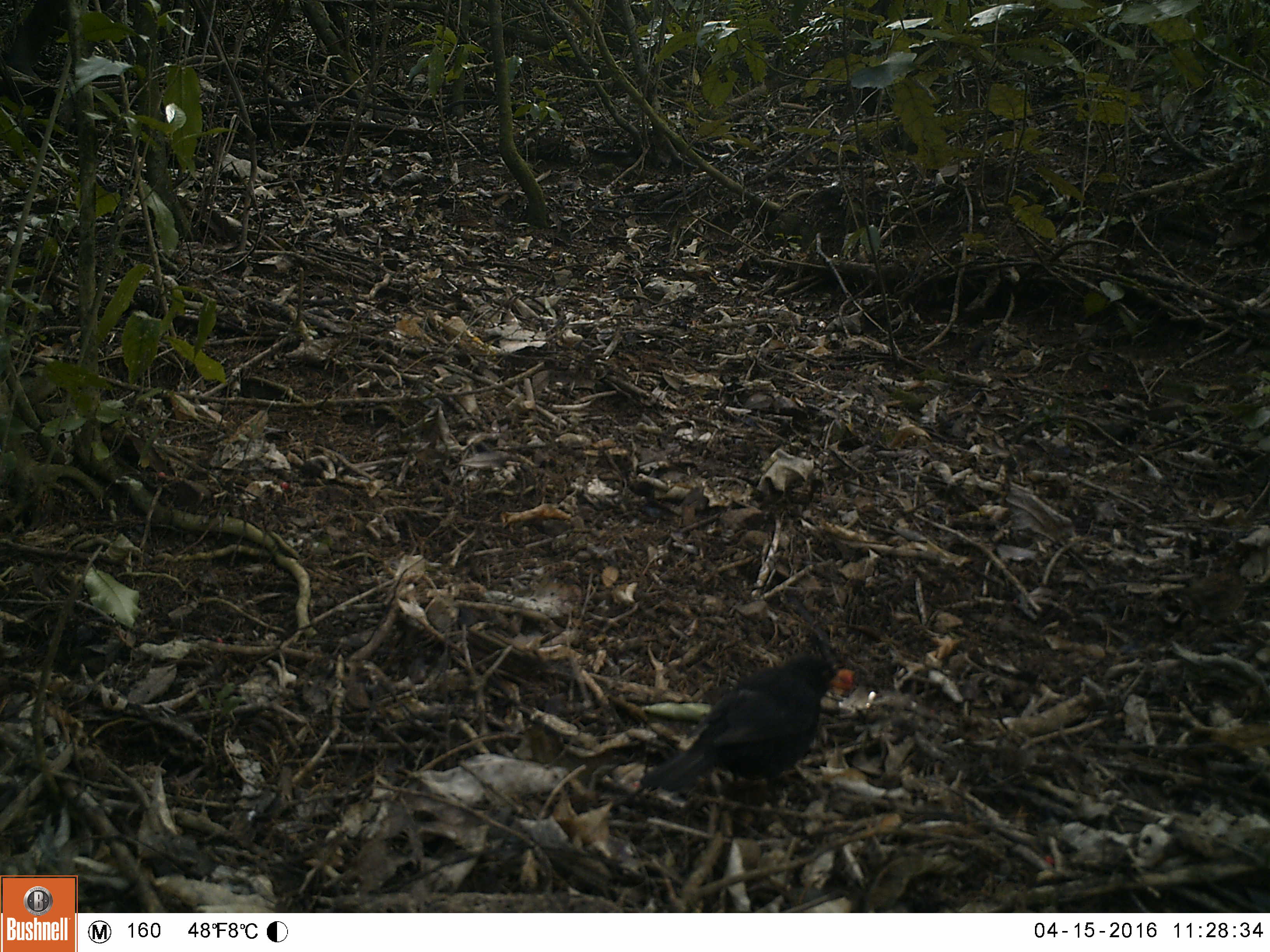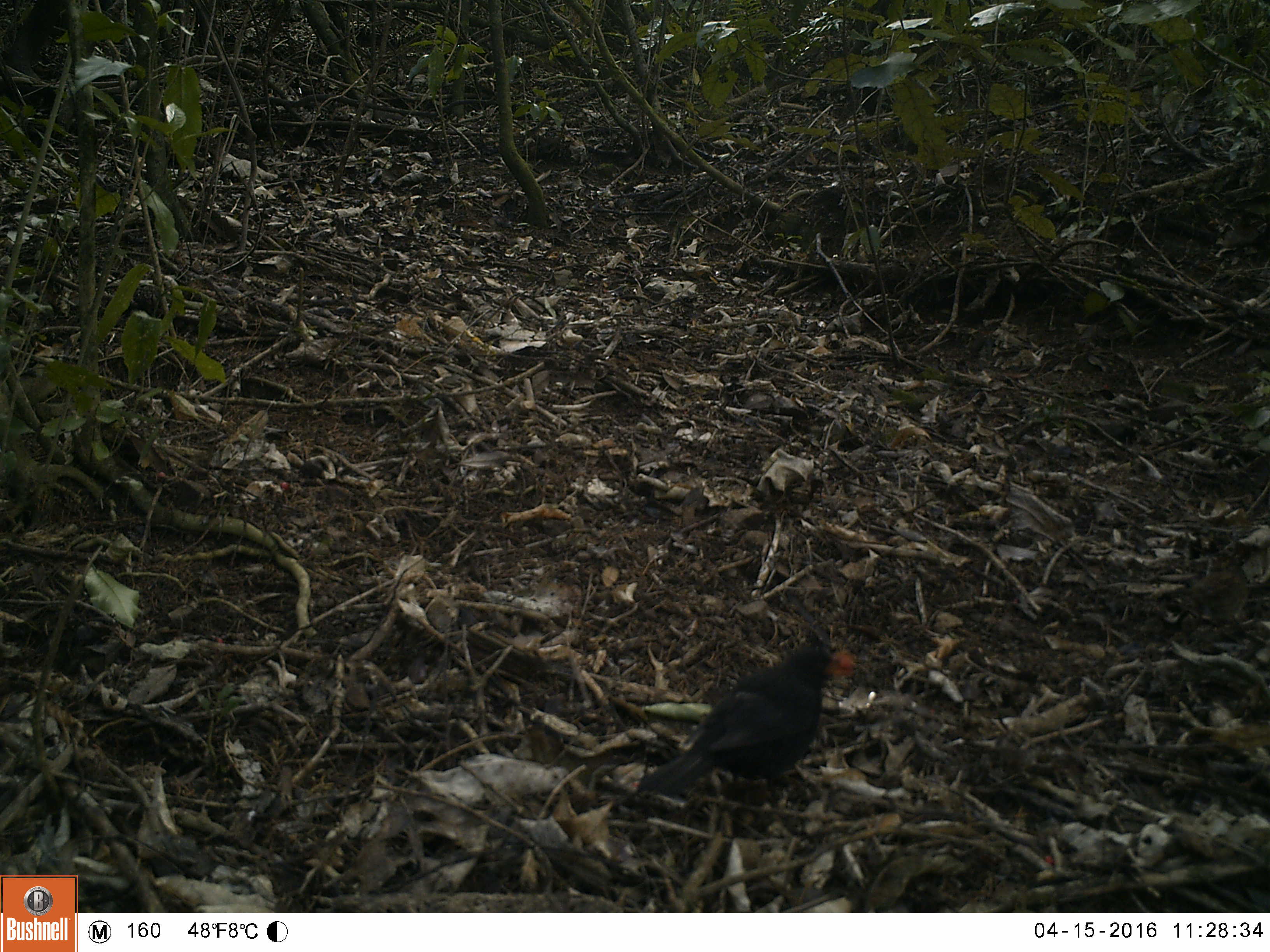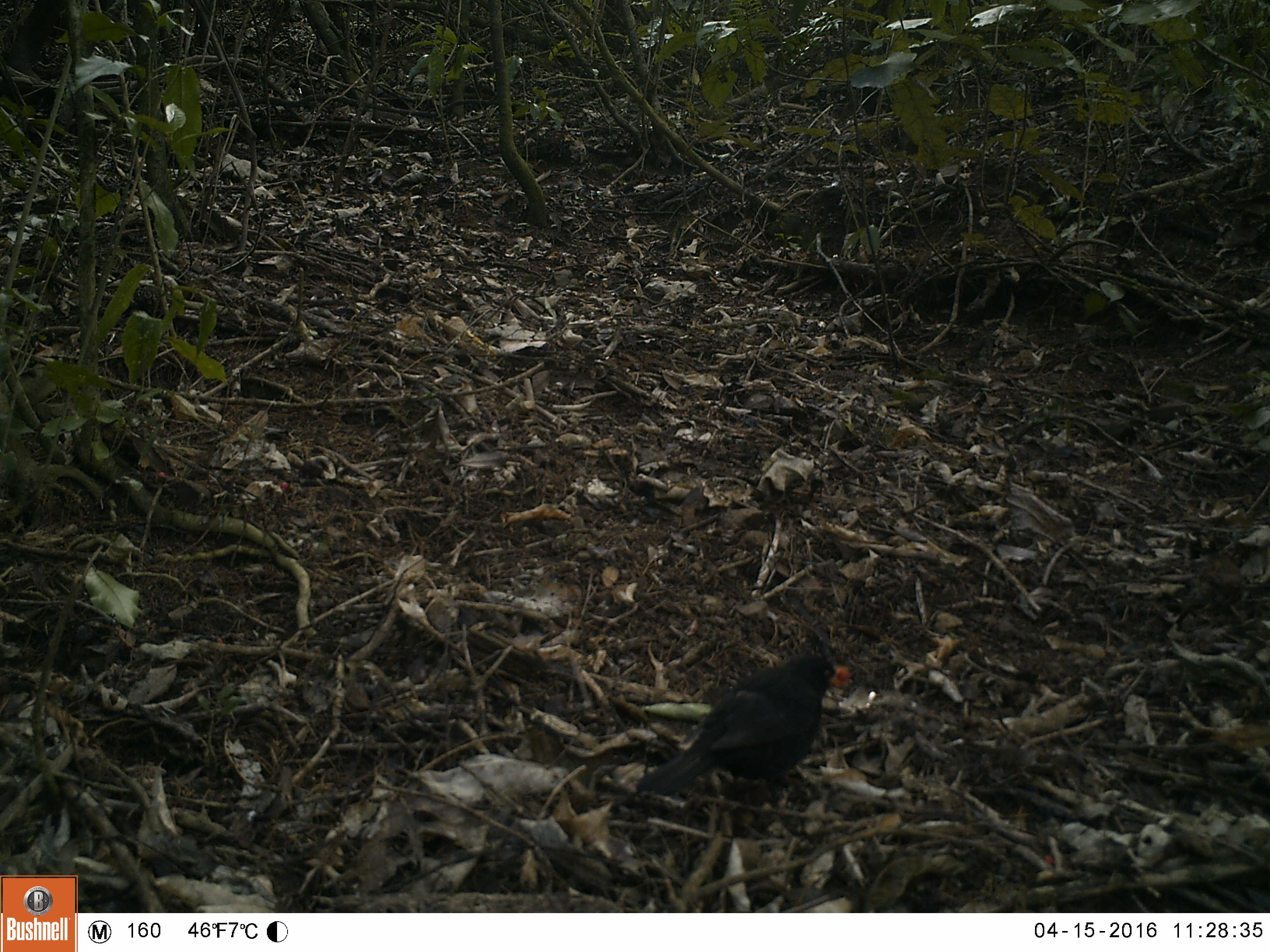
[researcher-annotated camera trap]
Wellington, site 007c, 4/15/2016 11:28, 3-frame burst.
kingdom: Animalia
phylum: Chordata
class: Aves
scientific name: Aves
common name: bird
Bird (Aves).